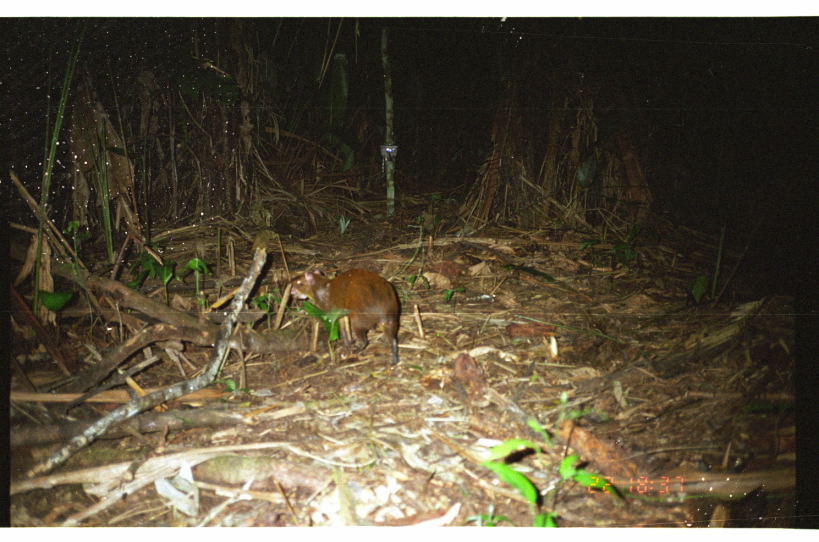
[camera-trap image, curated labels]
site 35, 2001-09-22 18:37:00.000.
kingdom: Animalia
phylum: Chordata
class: Mammalia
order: Rodentia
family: Dasyproctidae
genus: Dasyprocta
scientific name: Dasyprocta punctata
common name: central american agouti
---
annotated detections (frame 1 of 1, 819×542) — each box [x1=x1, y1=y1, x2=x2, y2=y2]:
dasyprocta punctata: [x1=289, y1=268, x2=400, y2=366]